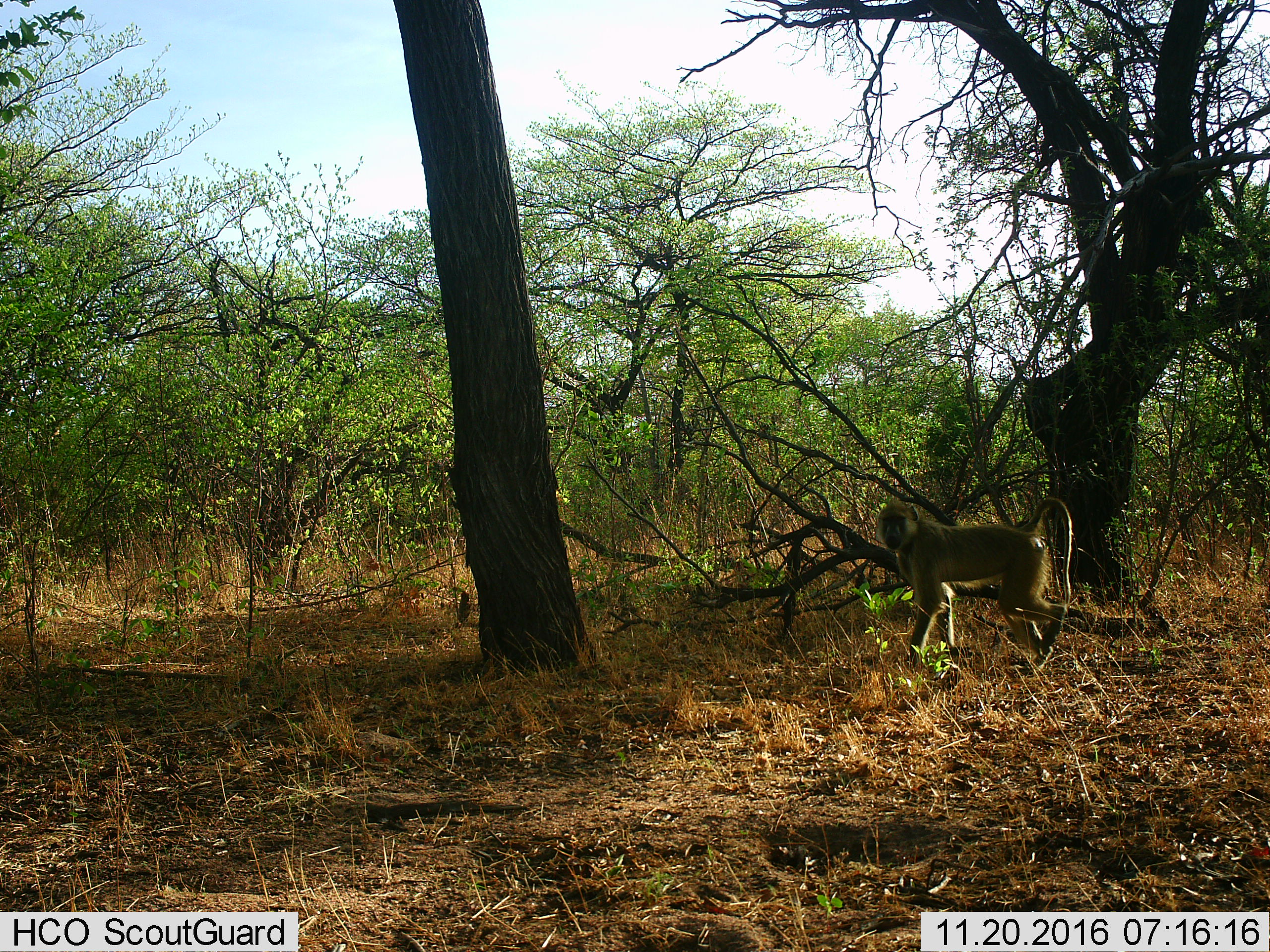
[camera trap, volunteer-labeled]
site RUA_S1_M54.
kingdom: Animalia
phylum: Chordata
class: Mammalia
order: Primates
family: Cercopithecidae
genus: Papio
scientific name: Papio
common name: baboon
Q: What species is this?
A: Baboon (Papio).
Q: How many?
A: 1.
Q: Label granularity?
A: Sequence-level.